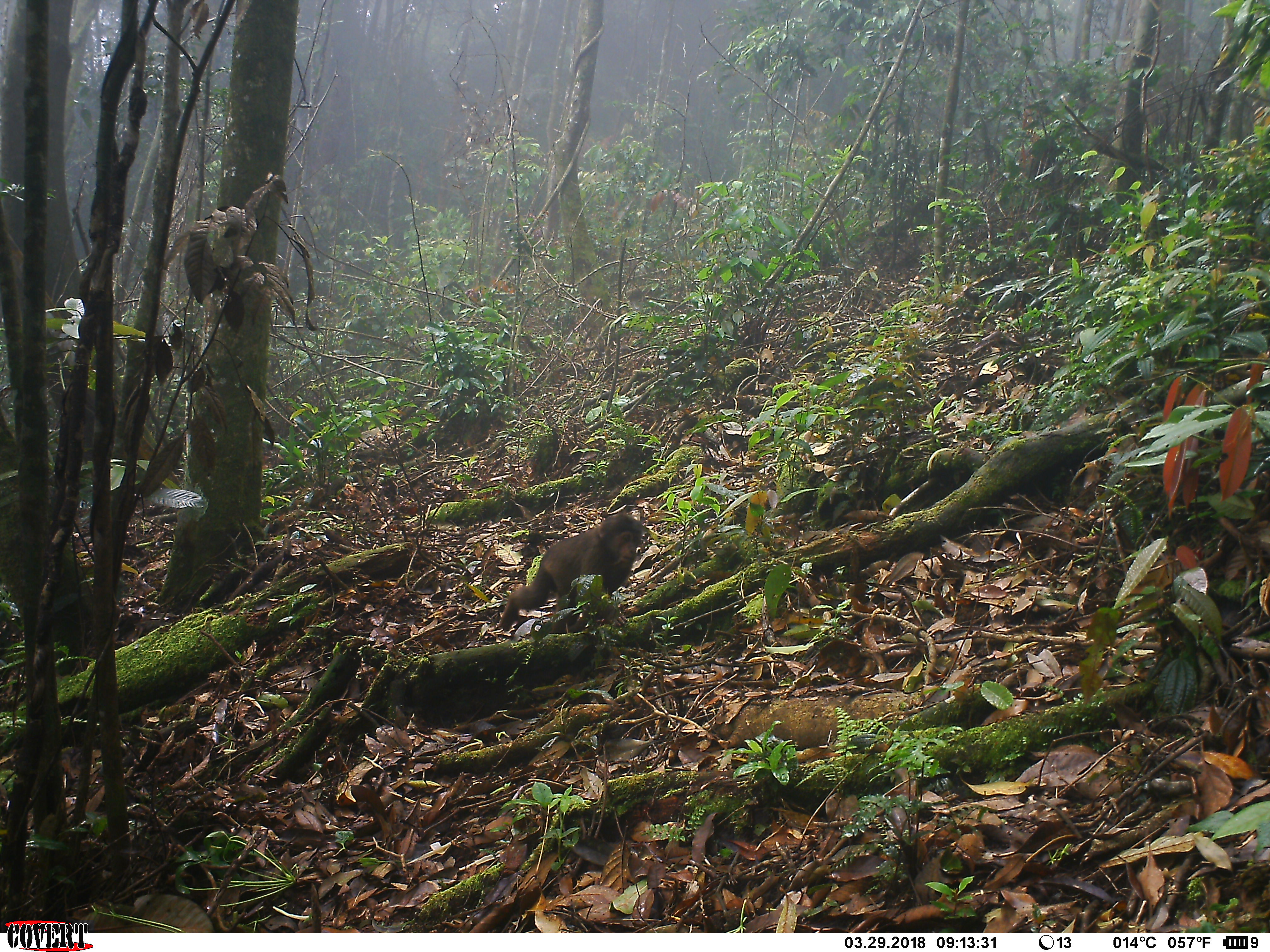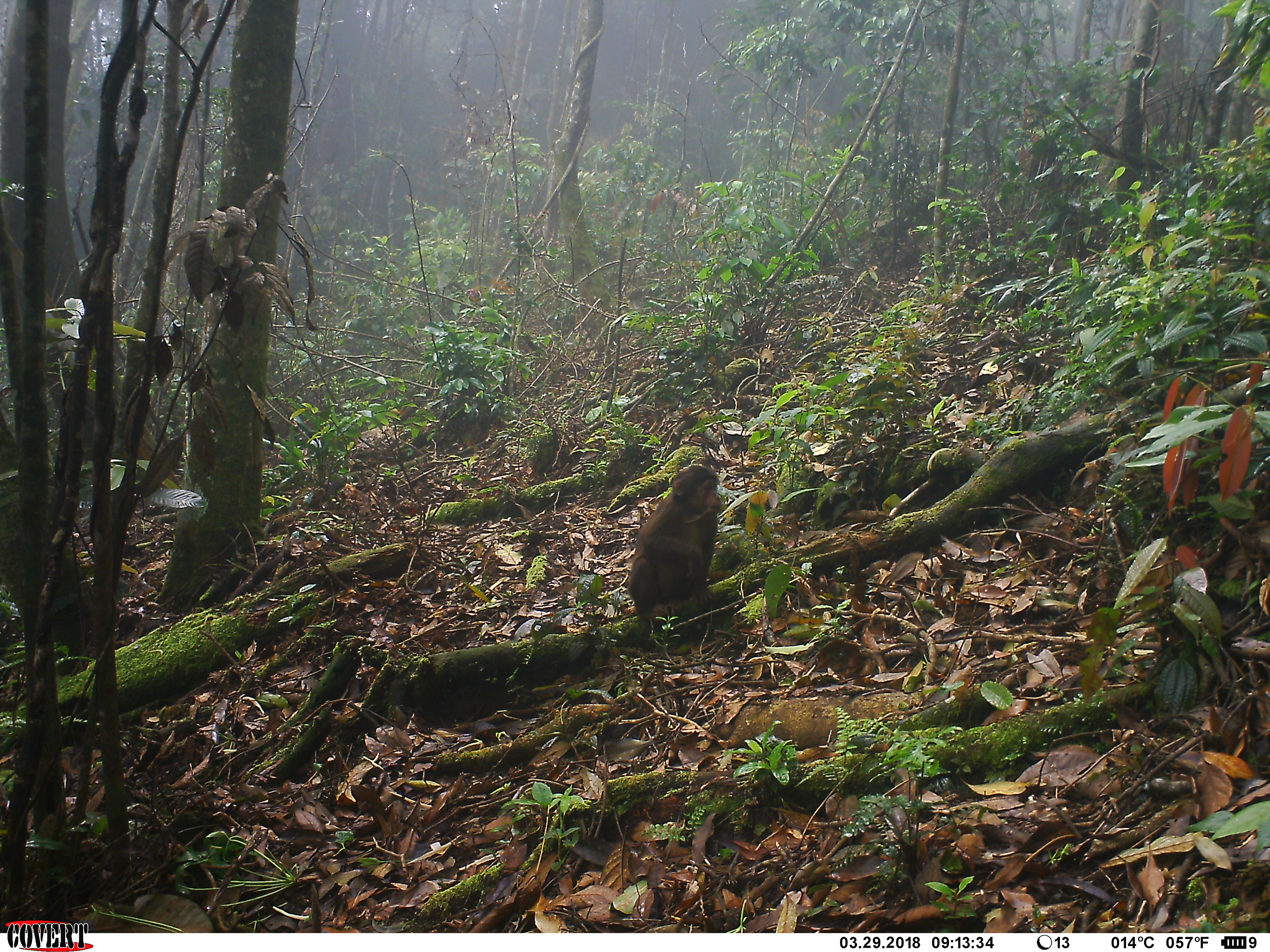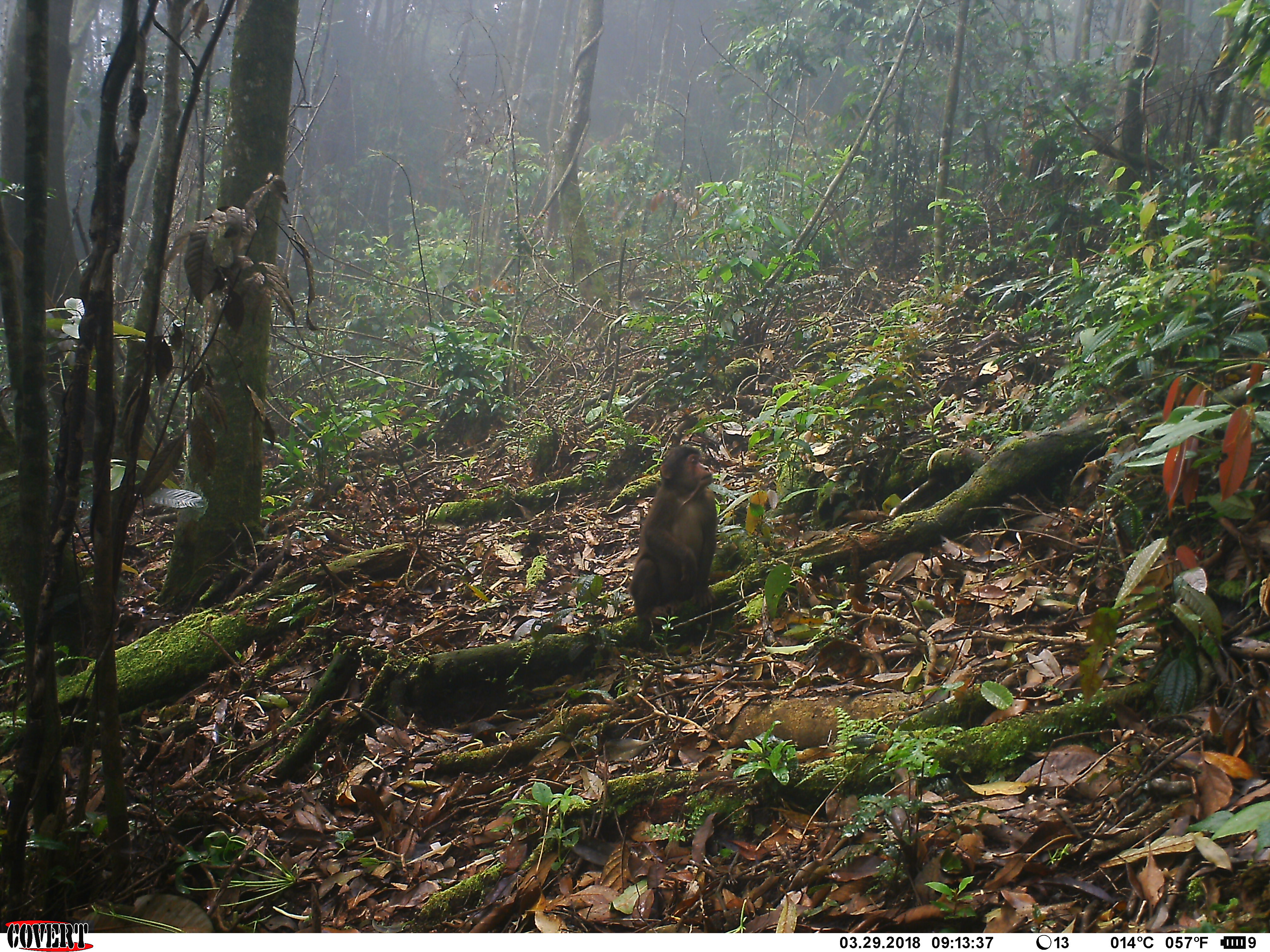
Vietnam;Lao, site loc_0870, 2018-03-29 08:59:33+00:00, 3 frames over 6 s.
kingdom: Animalia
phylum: Chordata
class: Mammalia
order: Primates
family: Cercopithecidae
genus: Macaca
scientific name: Macaca arctoides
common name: stump-tailed macaque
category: stump tailed macaque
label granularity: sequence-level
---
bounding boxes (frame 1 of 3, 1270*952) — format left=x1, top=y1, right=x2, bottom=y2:
stump tailed macaque: left=498, top=510, right=643, bottom=634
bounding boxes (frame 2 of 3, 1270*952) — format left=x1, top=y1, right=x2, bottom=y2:
stump tailed macaque: left=626, top=463, right=722, bottom=623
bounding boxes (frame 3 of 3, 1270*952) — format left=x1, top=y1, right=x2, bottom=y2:
stump tailed macaque: left=628, top=443, right=719, bottom=629